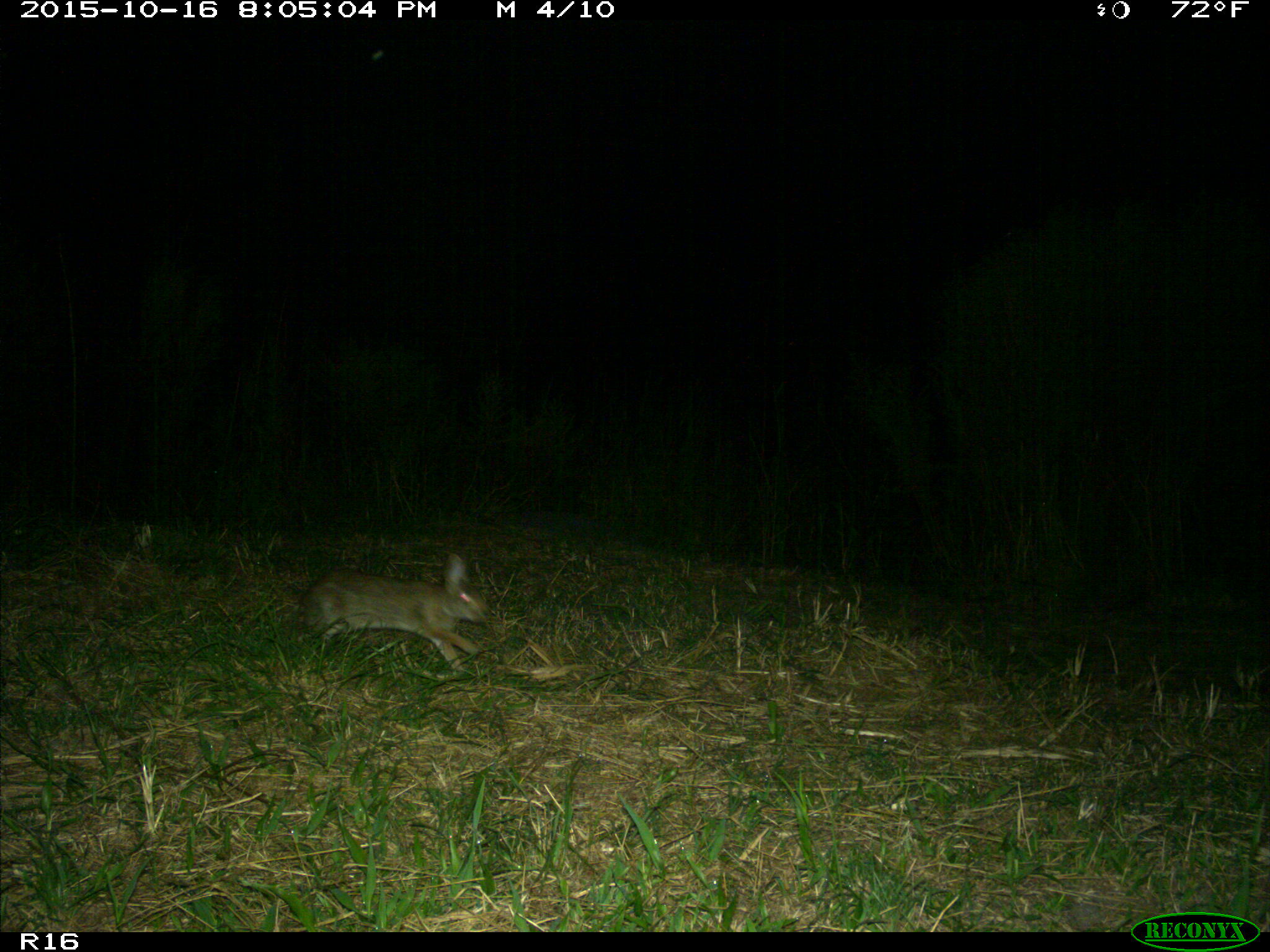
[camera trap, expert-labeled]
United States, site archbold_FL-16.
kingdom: Animalia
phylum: Chordata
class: Mammalia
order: Lagomorpha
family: Leporidae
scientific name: Leporidae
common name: rabbits and hares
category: unidentified rabbit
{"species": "unidentified rabbit (rabbits and hares) (Leporidae)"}